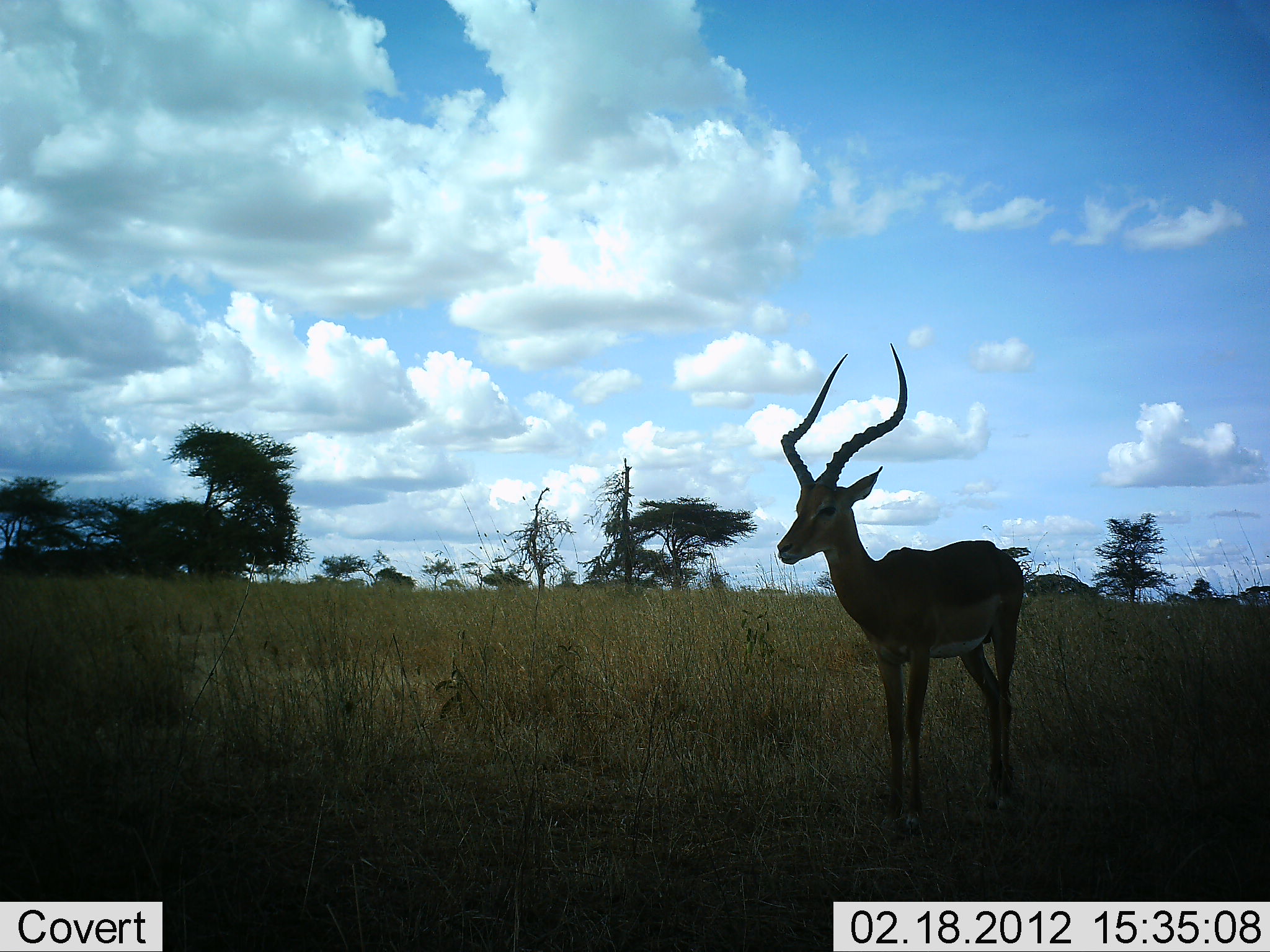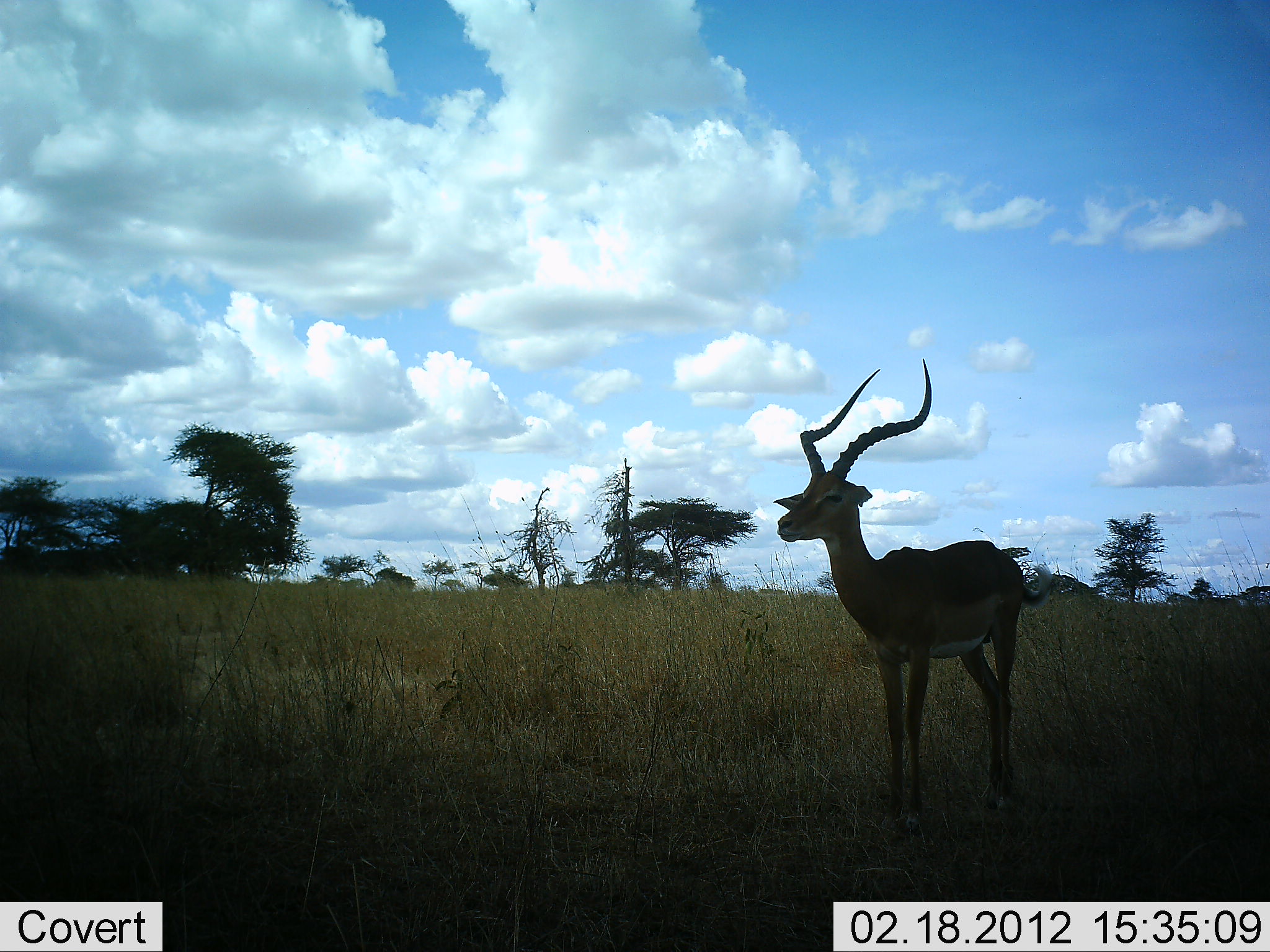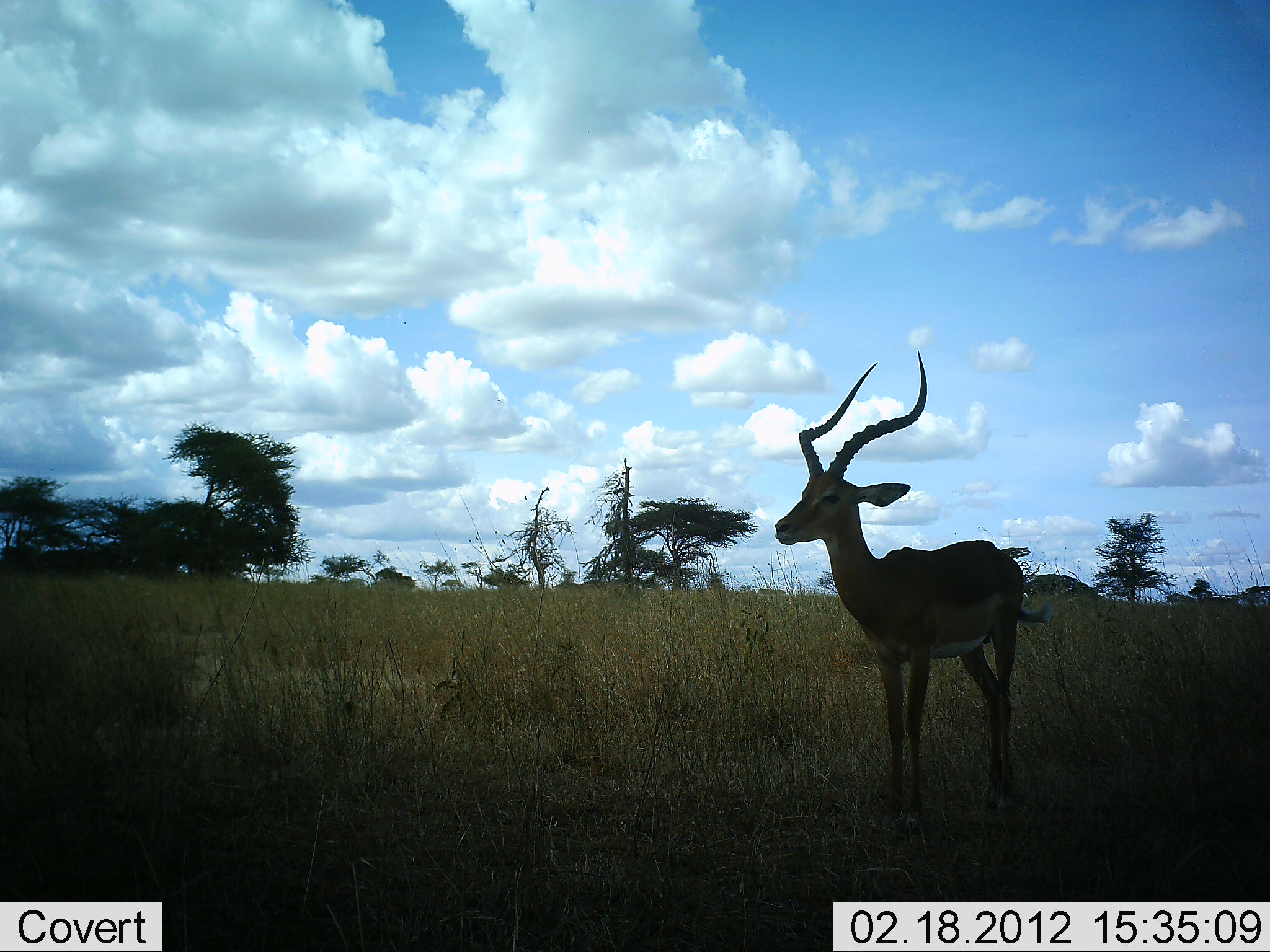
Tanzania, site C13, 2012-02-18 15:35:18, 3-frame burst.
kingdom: Animalia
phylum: Chordata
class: Mammalia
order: Artiodactyla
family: Bovidae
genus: Aepyceros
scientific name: Aepyceros melampus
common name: impala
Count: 1.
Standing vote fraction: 100%.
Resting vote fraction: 0%.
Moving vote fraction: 0%.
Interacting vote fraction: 0%.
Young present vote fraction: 0%.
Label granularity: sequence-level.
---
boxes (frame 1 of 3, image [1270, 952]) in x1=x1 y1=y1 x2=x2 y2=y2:
animal: x1=776 y1=341 x2=1024 y2=835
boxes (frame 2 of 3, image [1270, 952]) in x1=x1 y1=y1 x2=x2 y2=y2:
animal: x1=771 y1=357 x2=1024 y2=835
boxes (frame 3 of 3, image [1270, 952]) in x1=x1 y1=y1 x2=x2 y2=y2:
animal: x1=772 y1=347 x2=1055 y2=831